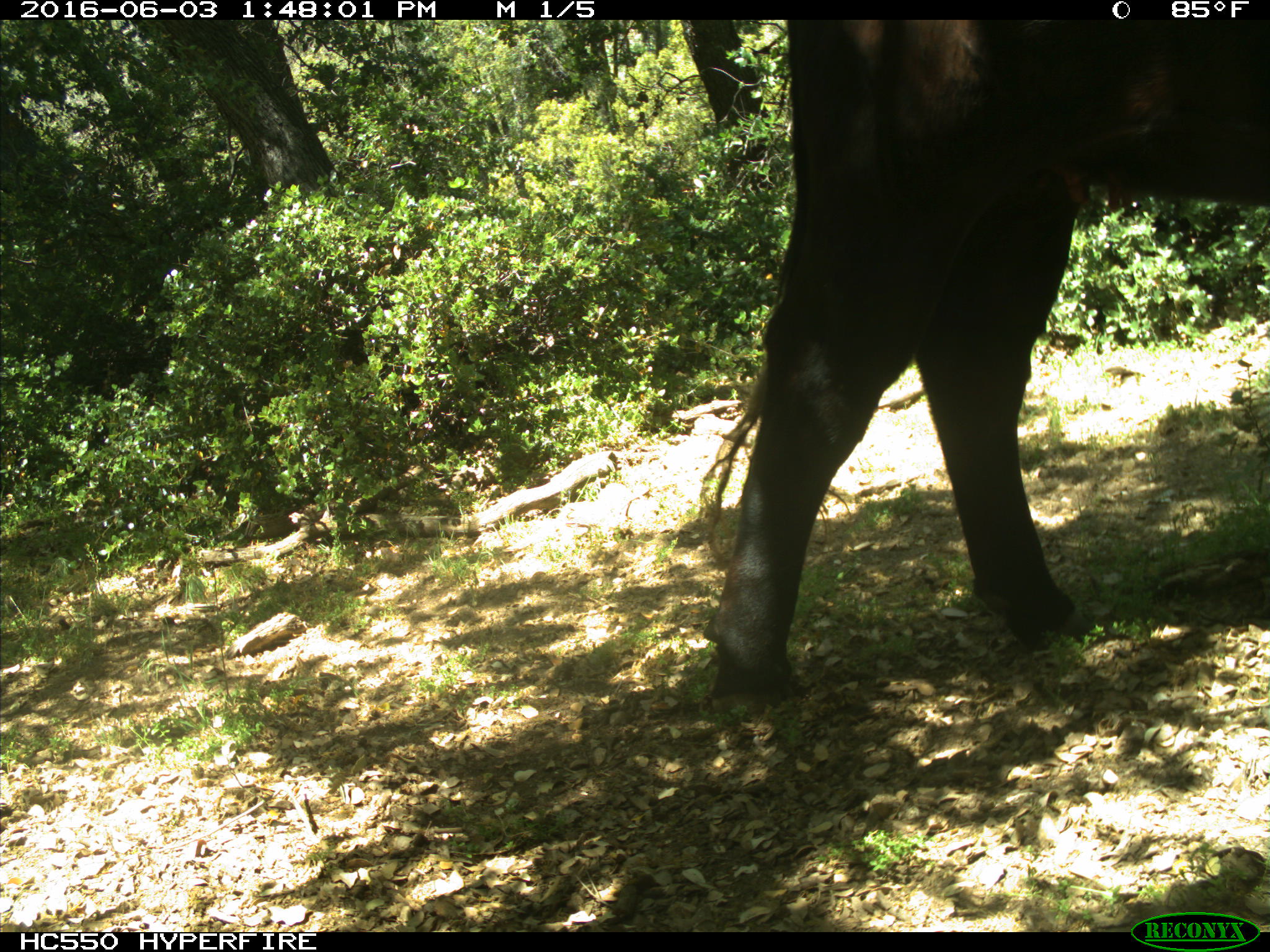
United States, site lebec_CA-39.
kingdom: Animalia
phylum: Chordata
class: Mammalia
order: Artiodactyla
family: Bovidae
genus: Bos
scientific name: Bos taurus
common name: domestic cow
Bos taurus (domestic cow).